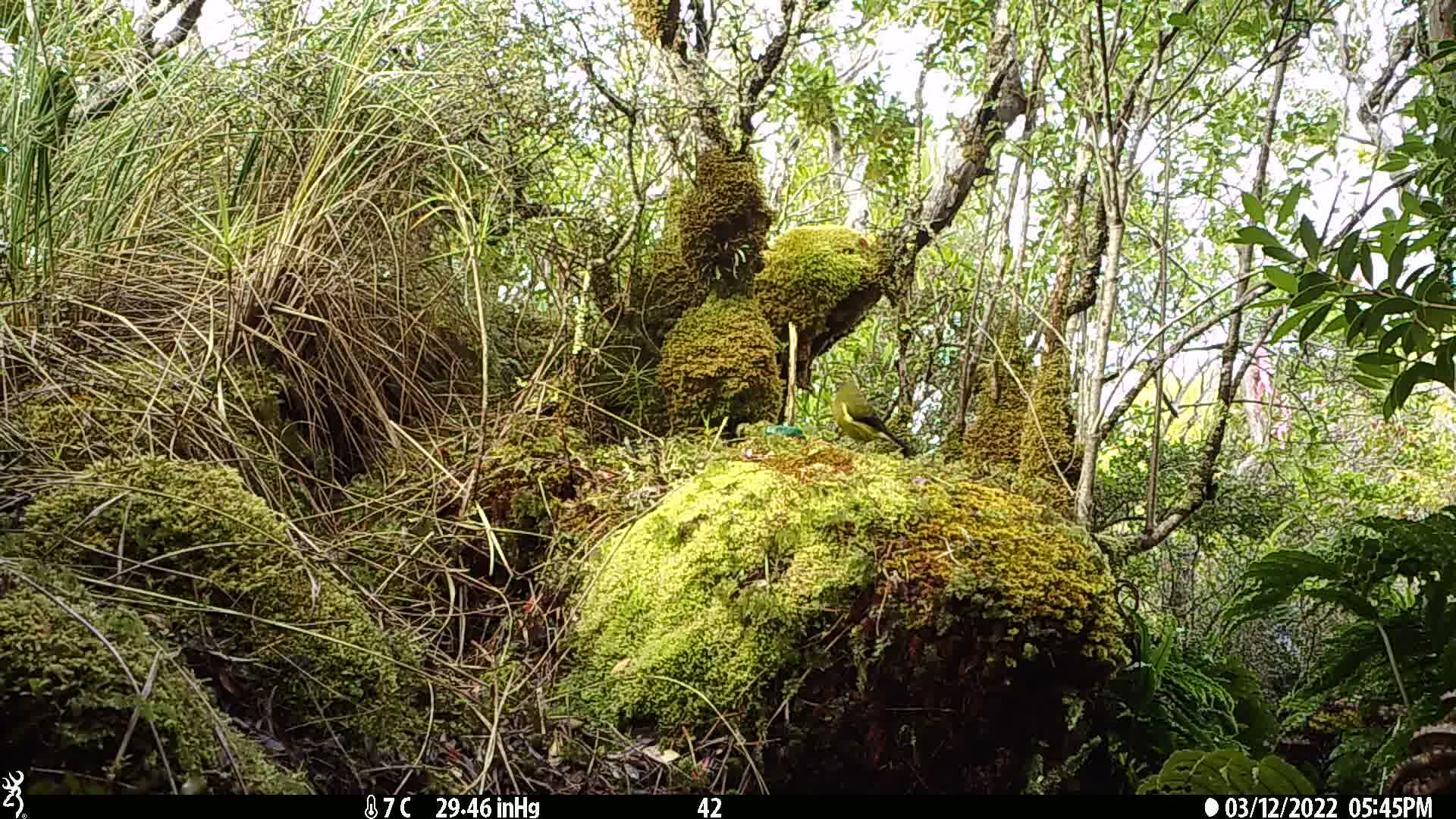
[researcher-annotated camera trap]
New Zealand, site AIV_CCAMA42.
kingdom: Animalia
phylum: Chordata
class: Aves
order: Passeriformes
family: Meliphagidae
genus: Anthornis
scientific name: Anthornis melanura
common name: new zealand bellbird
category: bellbird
Bellbird (new zealand bellbird) (Anthornis melanura).